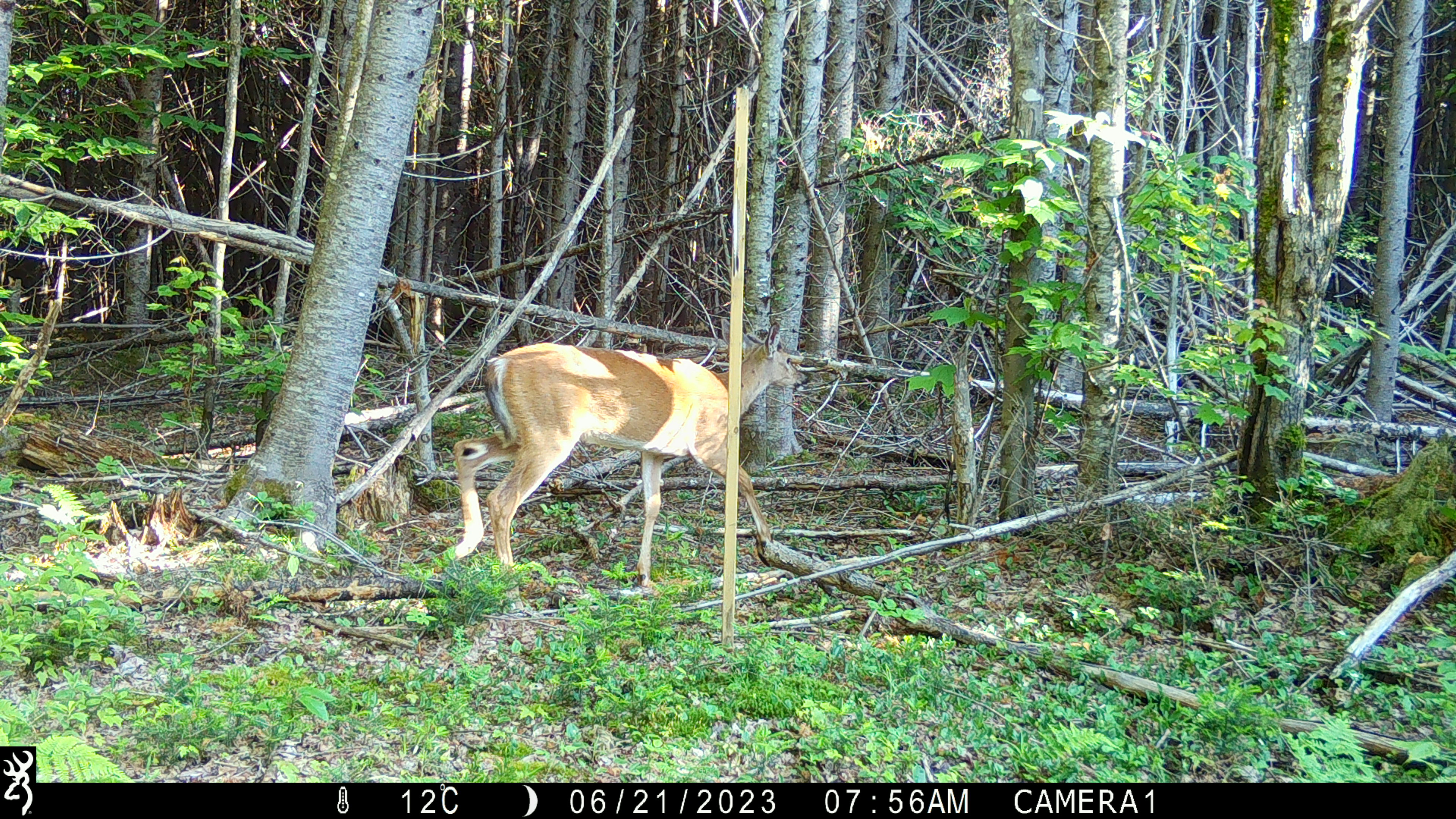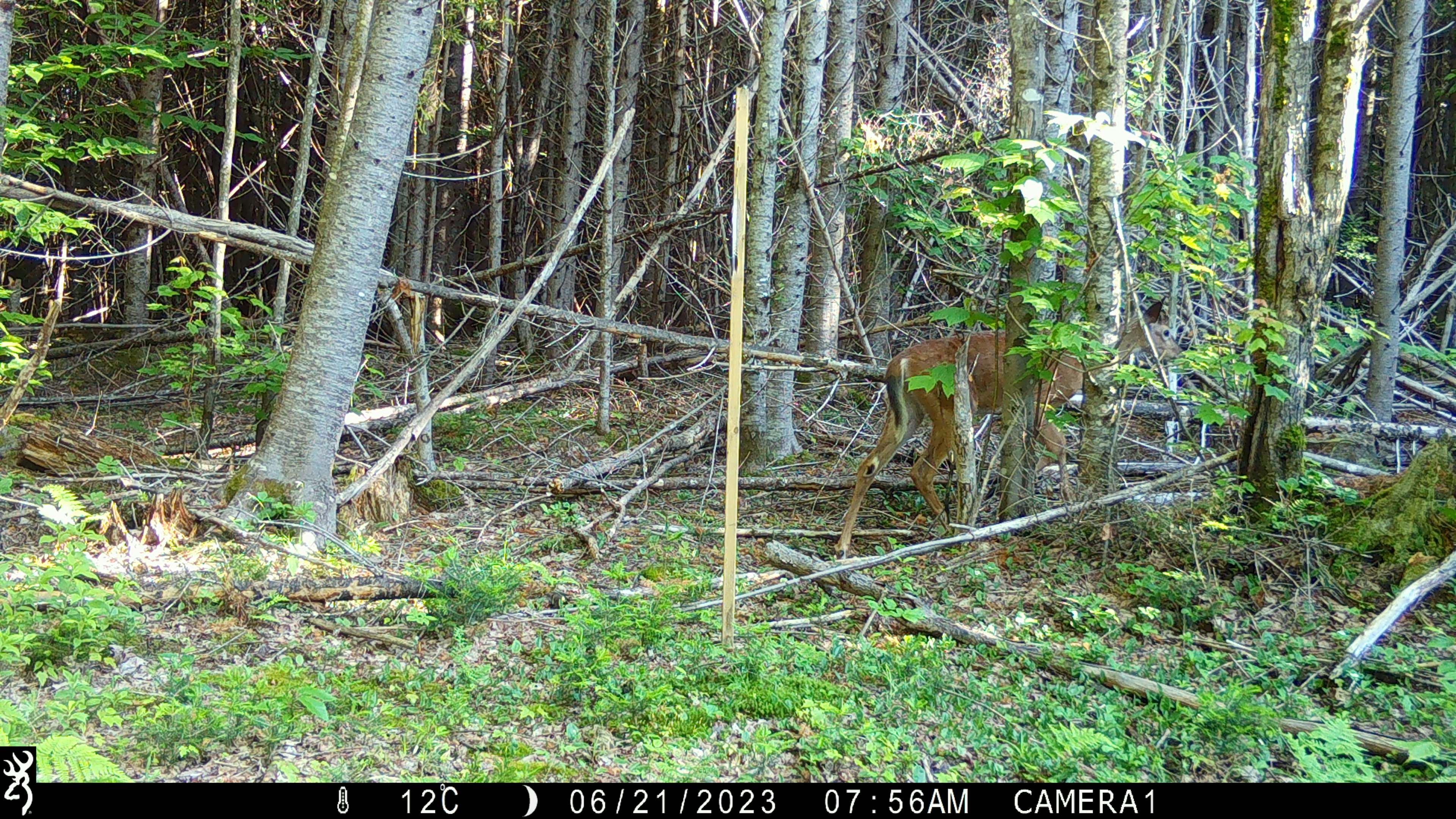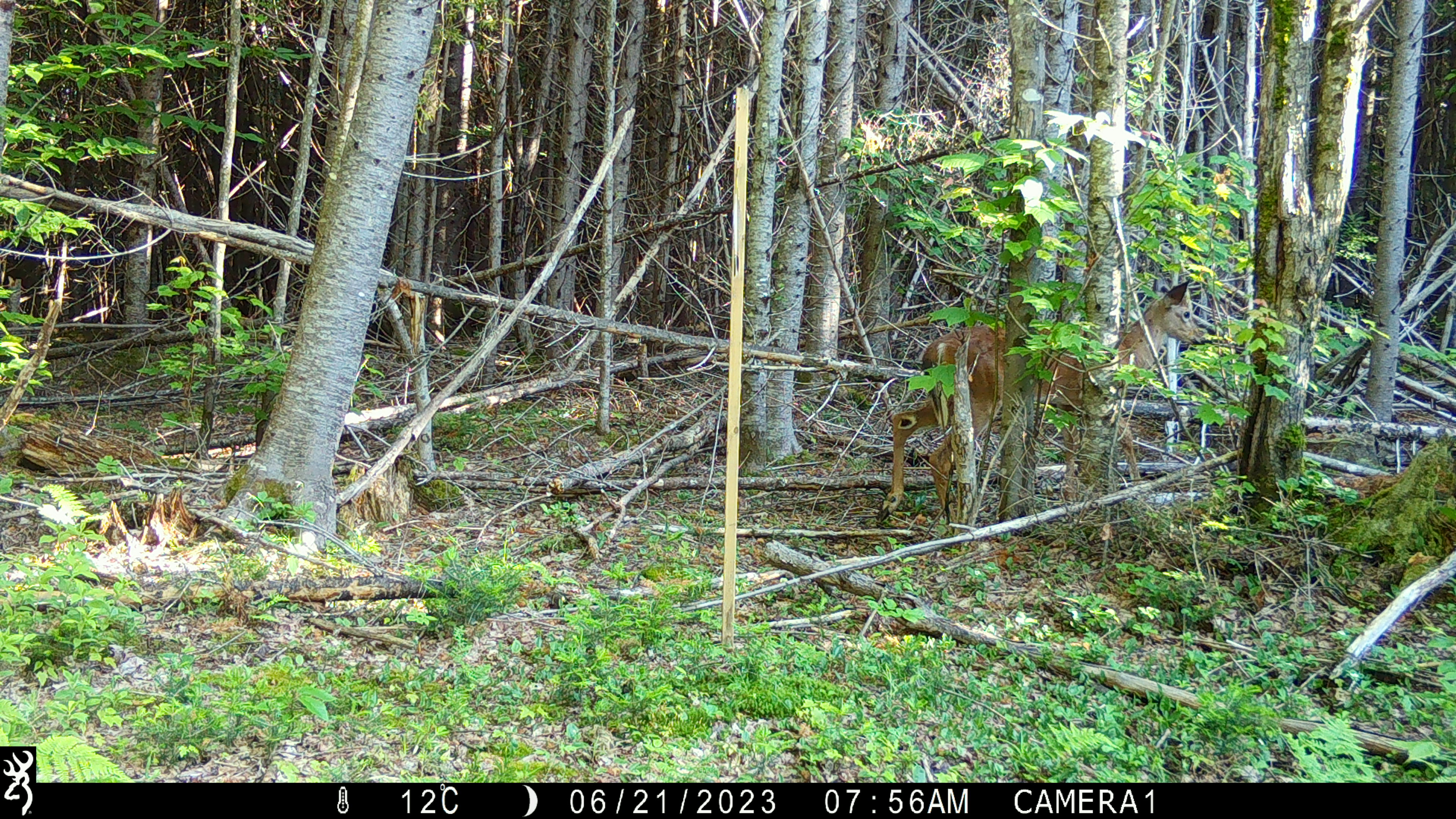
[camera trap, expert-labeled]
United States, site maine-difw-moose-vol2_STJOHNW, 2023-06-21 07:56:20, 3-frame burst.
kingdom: Animalia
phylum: Chordata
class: Mammalia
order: Artiodactyla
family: Cervidae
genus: Odocoileus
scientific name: Odocoileus virginianus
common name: white-tailed deer